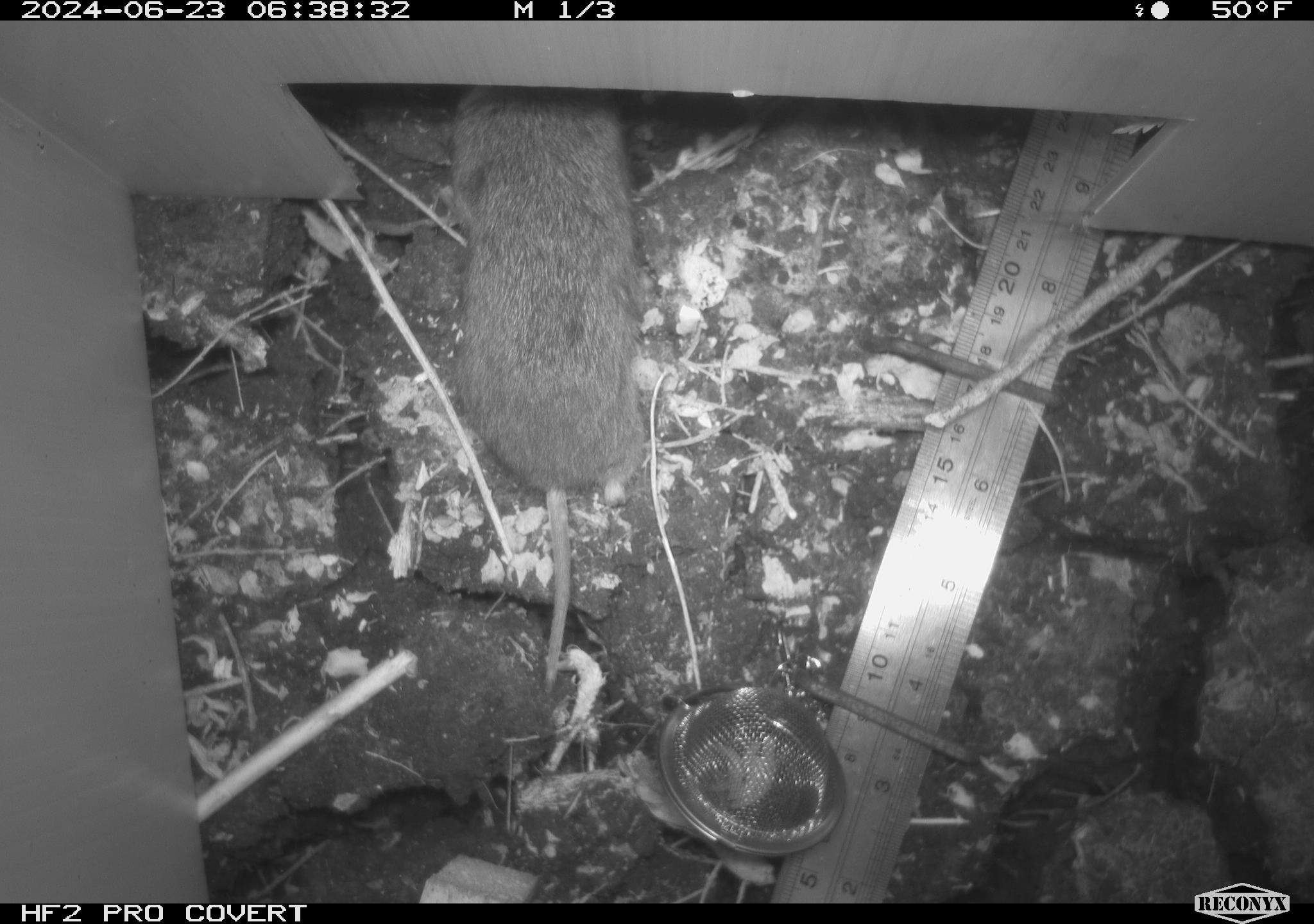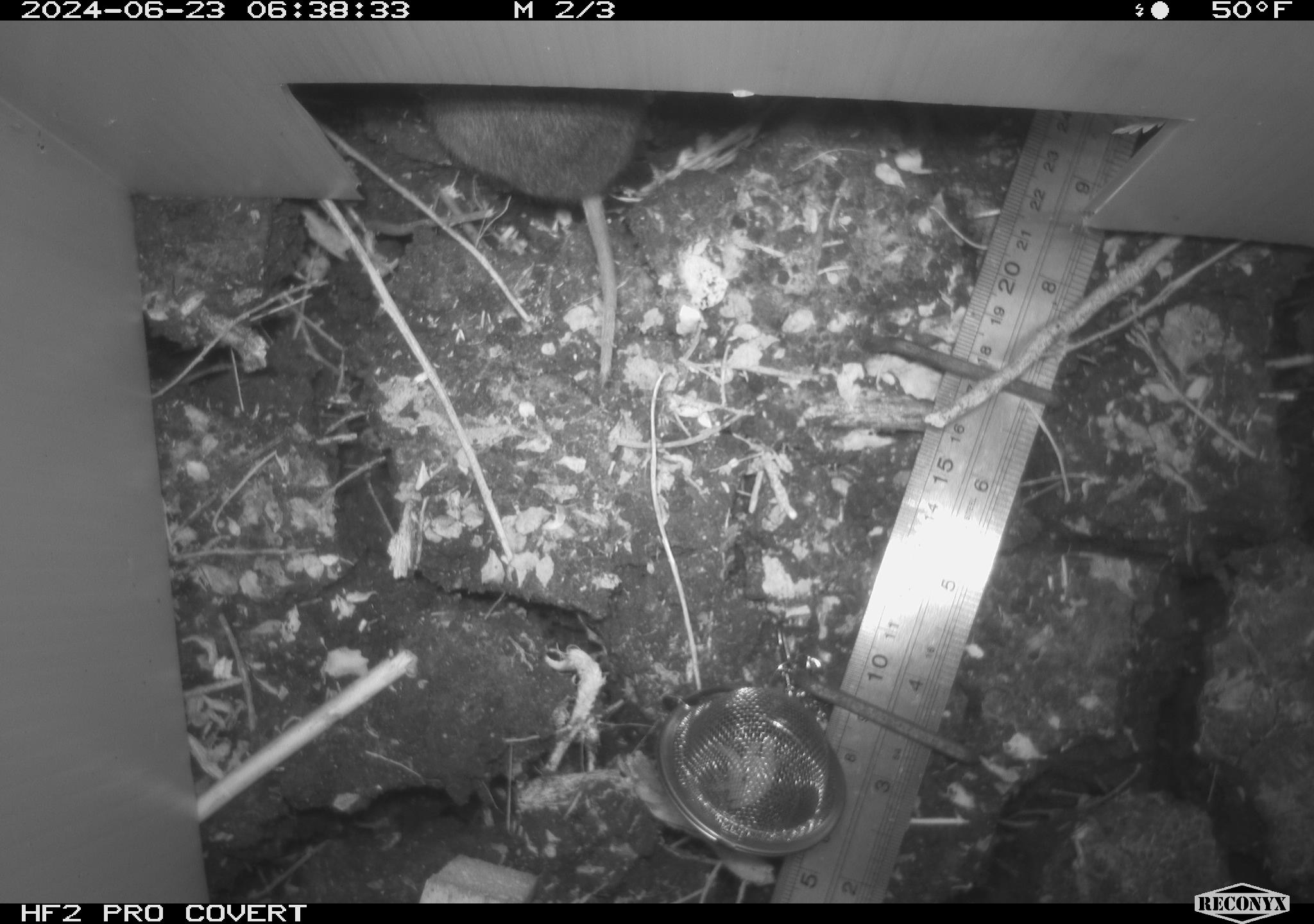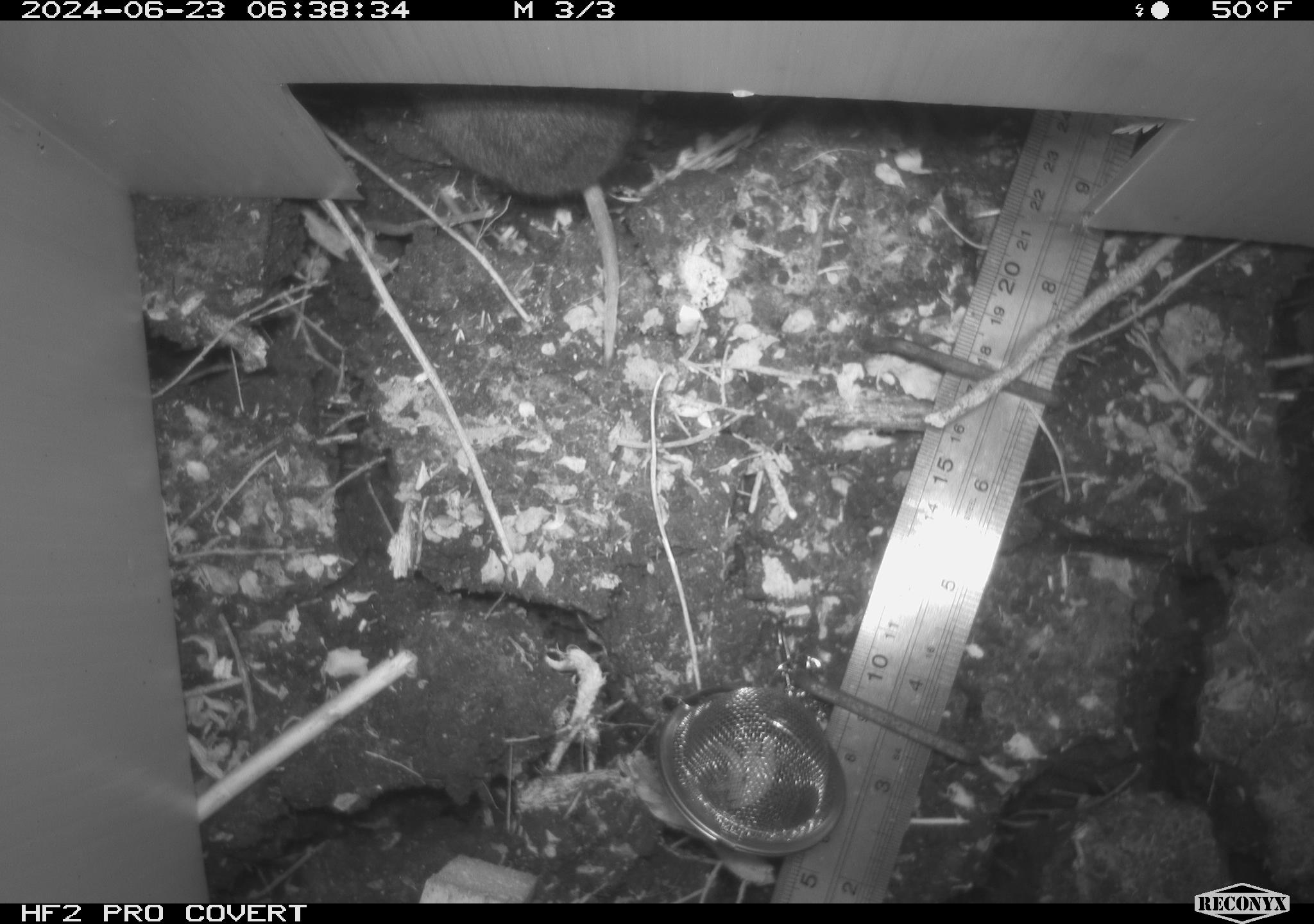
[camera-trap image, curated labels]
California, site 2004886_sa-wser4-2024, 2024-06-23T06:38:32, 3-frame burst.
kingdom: Animalia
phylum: Chordata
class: Mammalia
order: Rodentia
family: Cricetidae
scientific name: Arvicolinae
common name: voles, lemmings, and muskrats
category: arvicolinae subfamily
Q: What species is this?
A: Arvicolinae subfamily (voles, lemmings, and muskrats) (Arvicolinae).